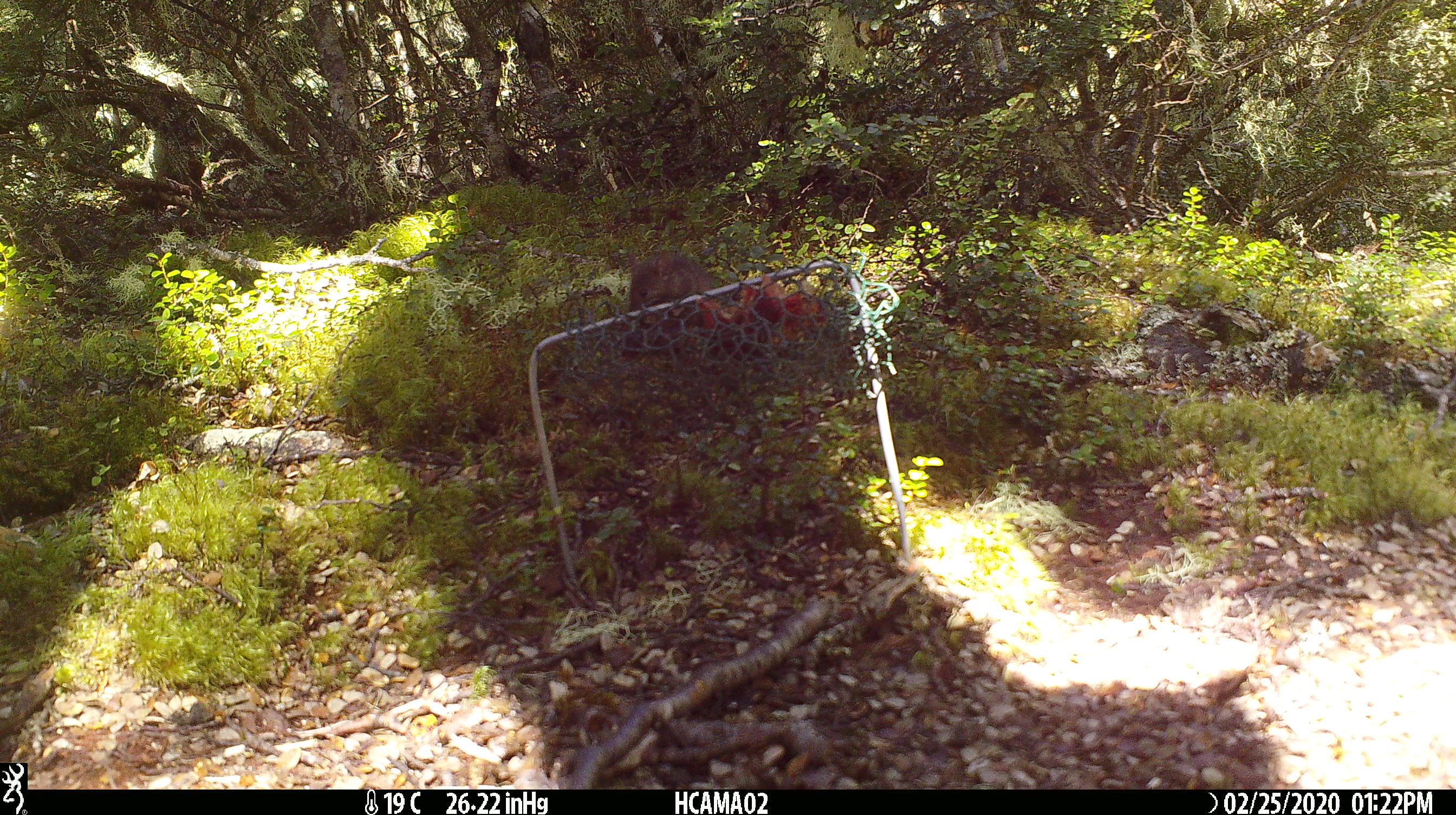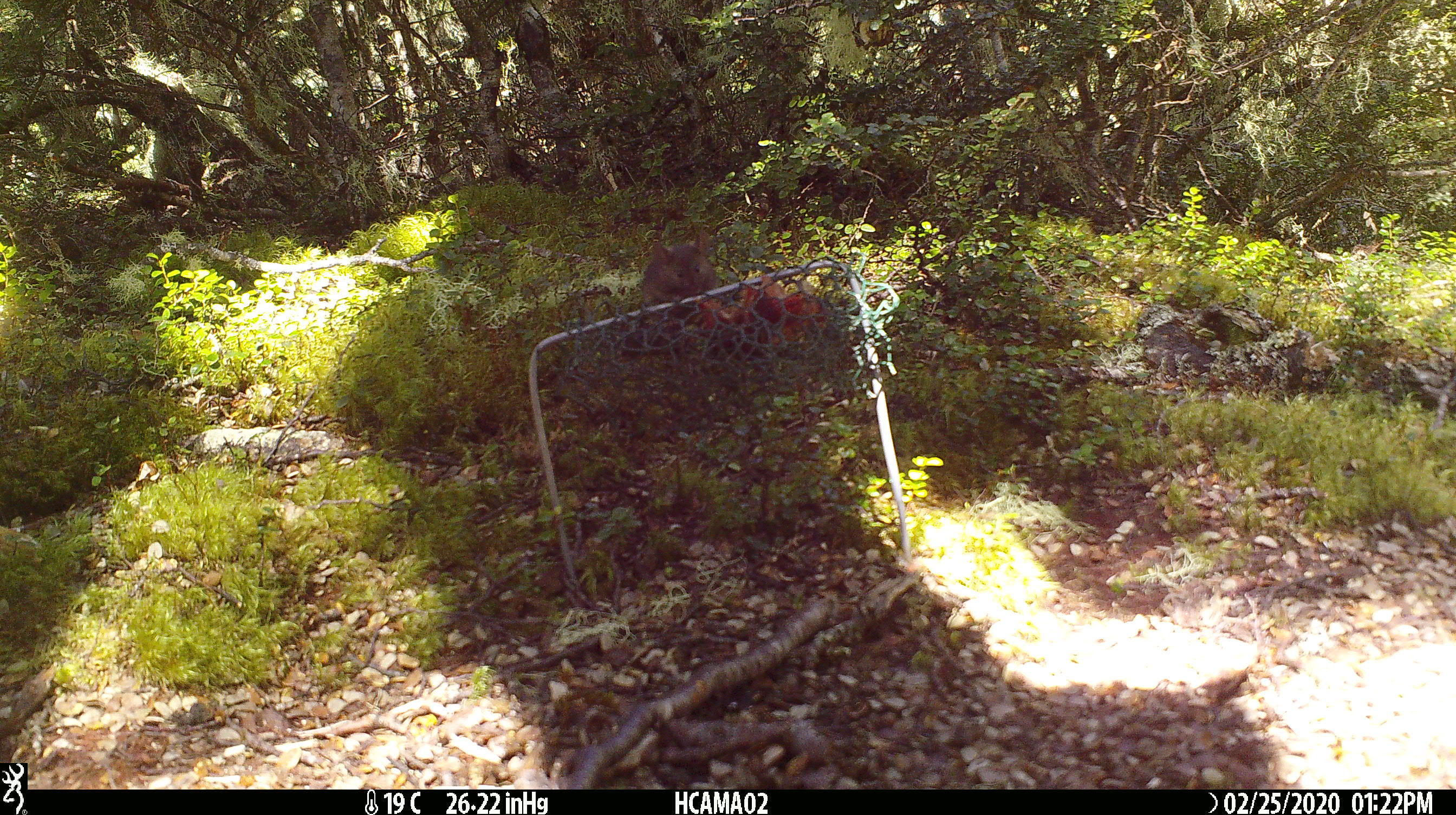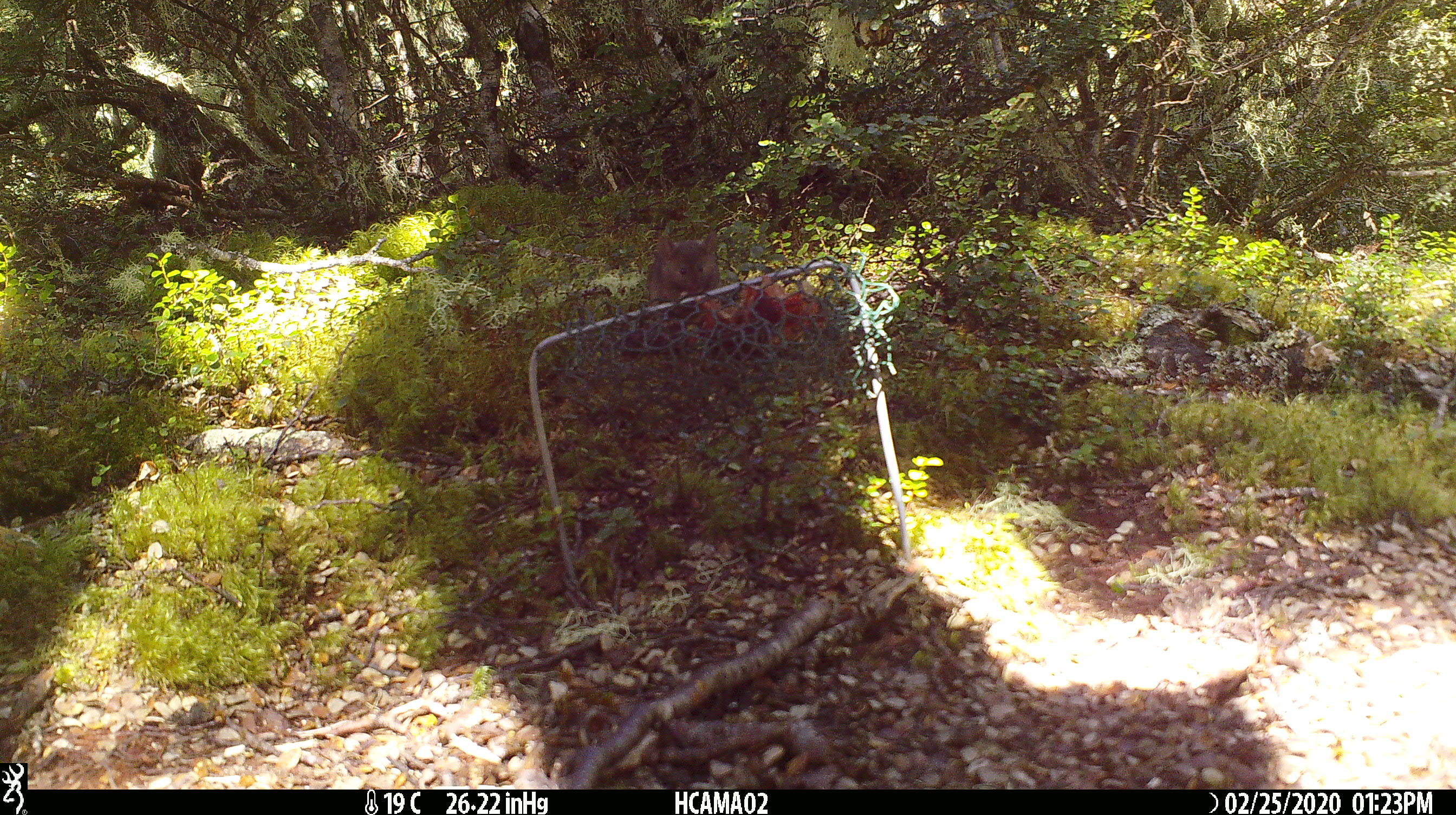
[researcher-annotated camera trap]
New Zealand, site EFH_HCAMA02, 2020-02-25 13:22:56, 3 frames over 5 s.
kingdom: Animalia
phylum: Chordata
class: Mammalia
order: Rodentia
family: Muridae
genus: Mus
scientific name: Mus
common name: mouse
Mouse (Mus).